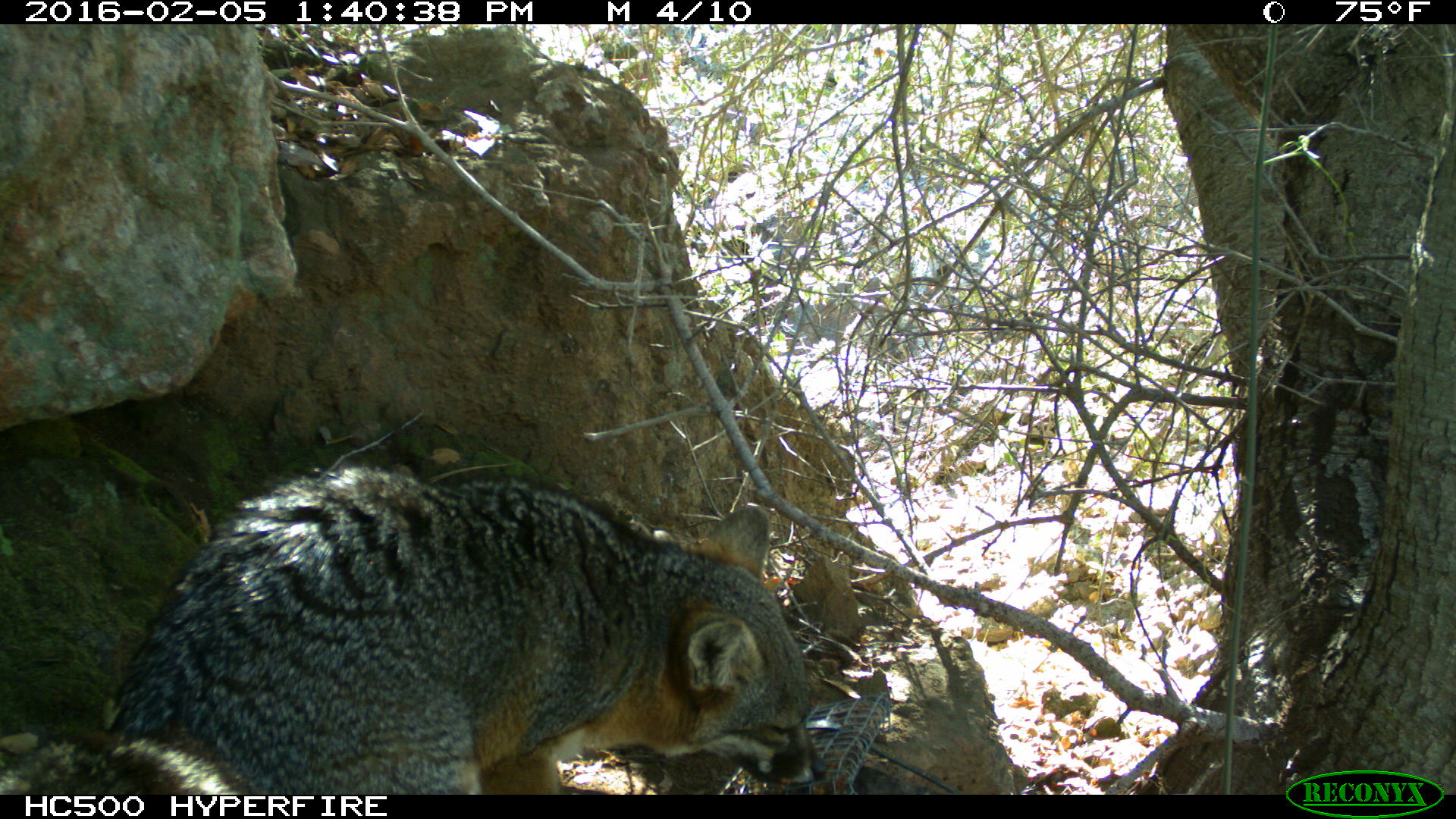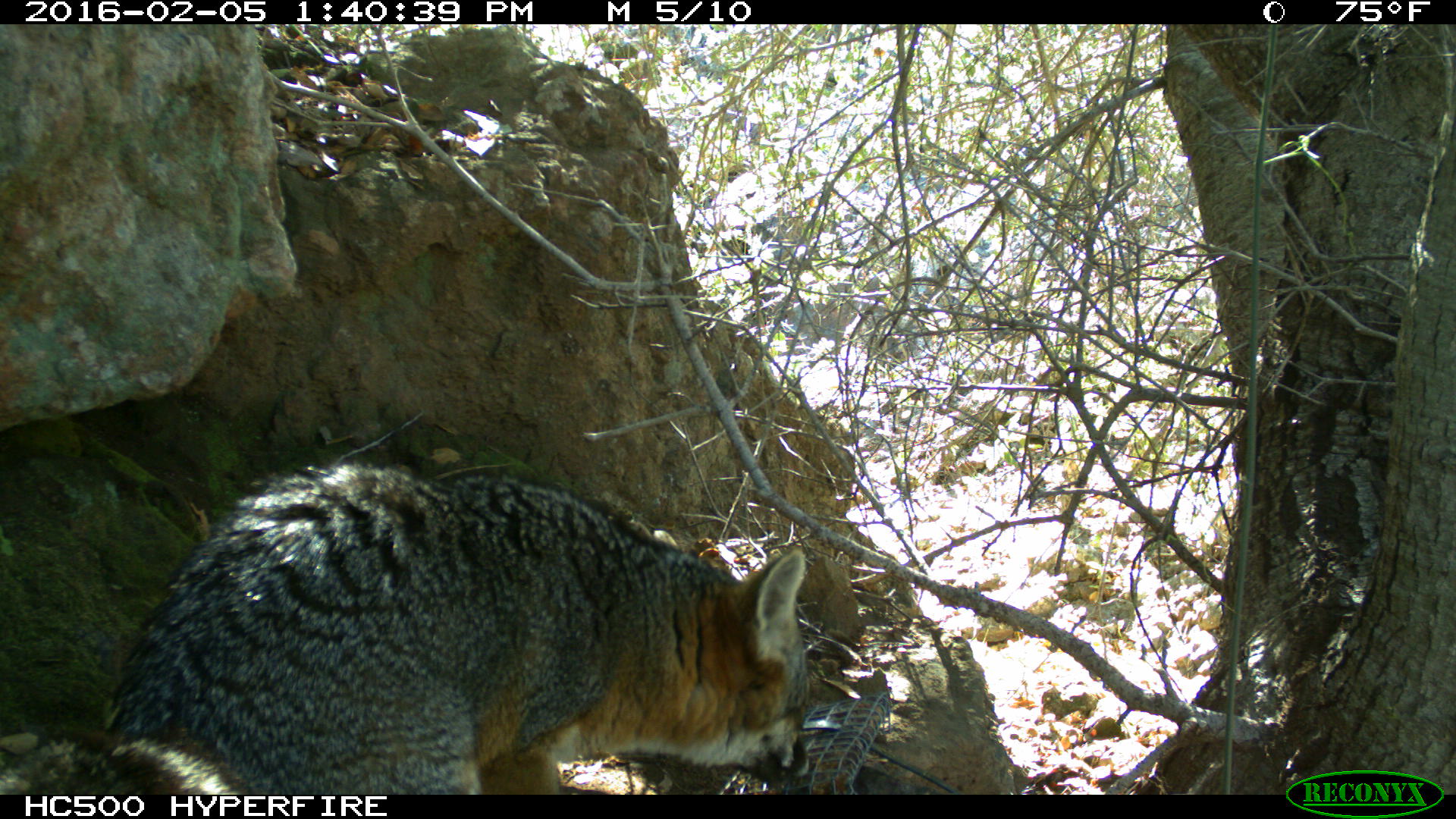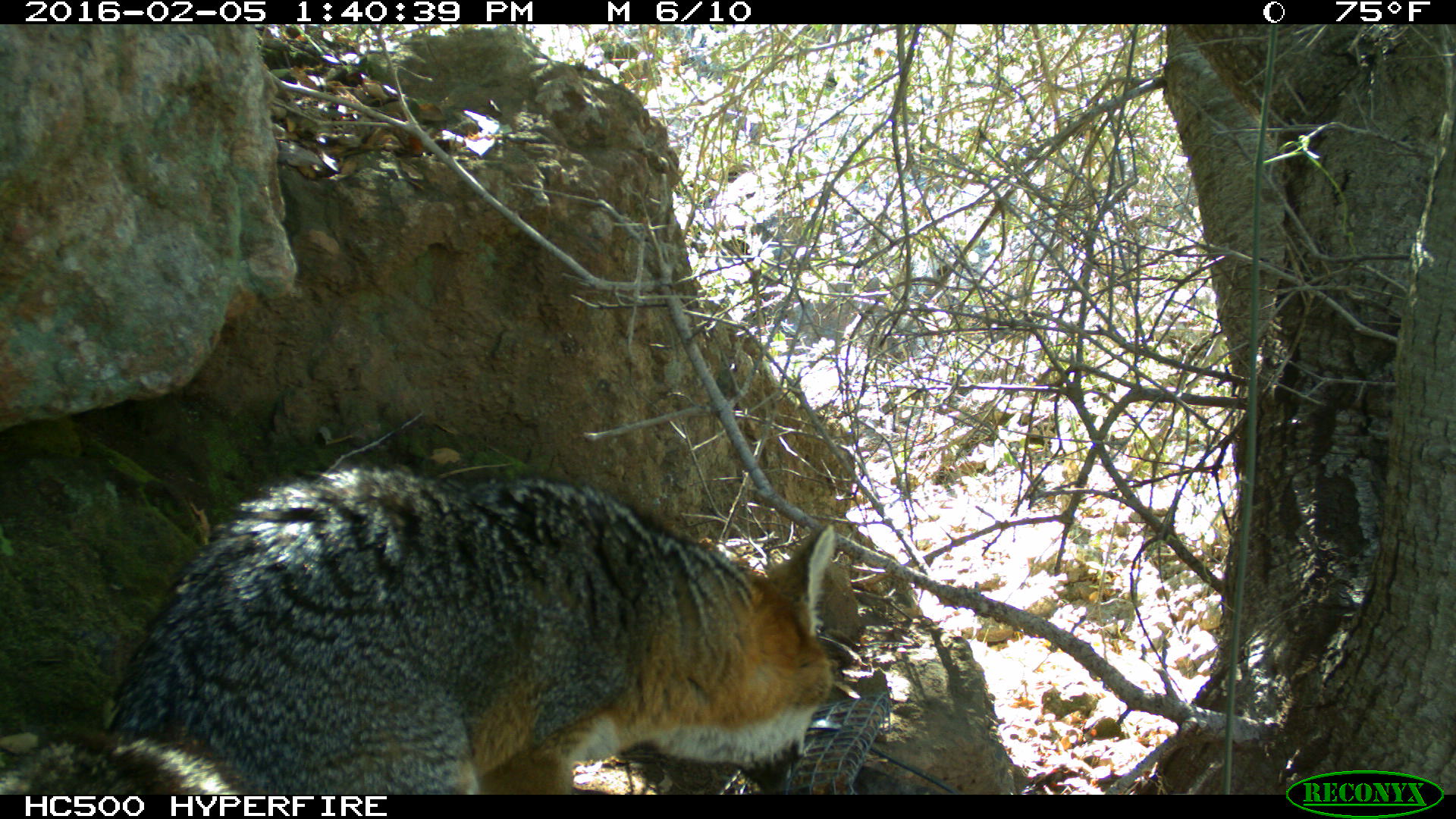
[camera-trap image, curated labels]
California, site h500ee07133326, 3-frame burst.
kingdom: Animalia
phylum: Chordata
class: Mammalia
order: Carnivora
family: Canidae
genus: Urocyon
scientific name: Urocyon littoralis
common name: island fox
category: fox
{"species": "fox (island fox) (Urocyon littoralis)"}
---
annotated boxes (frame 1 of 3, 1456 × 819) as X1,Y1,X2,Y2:
fox: 0,463,827,794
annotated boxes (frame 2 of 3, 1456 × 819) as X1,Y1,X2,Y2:
fox: 80,460,811,794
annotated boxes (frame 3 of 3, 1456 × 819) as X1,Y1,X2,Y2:
fox: 0,465,836,793